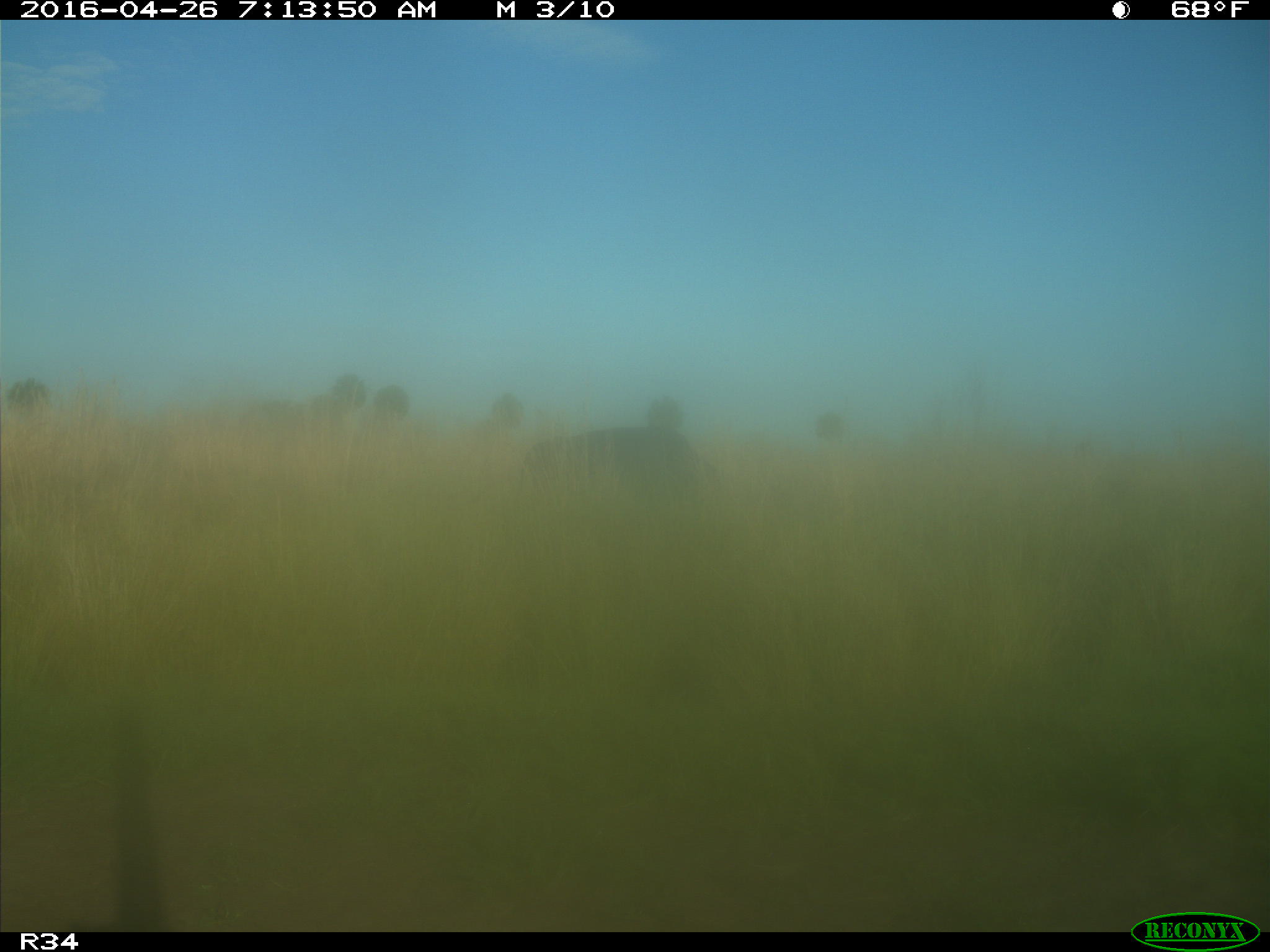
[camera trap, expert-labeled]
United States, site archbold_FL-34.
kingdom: Animalia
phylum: Chordata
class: Mammalia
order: Artiodactyla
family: Bovidae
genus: Bos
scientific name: Bos taurus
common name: domestic cow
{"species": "Bos taurus (domestic cow)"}